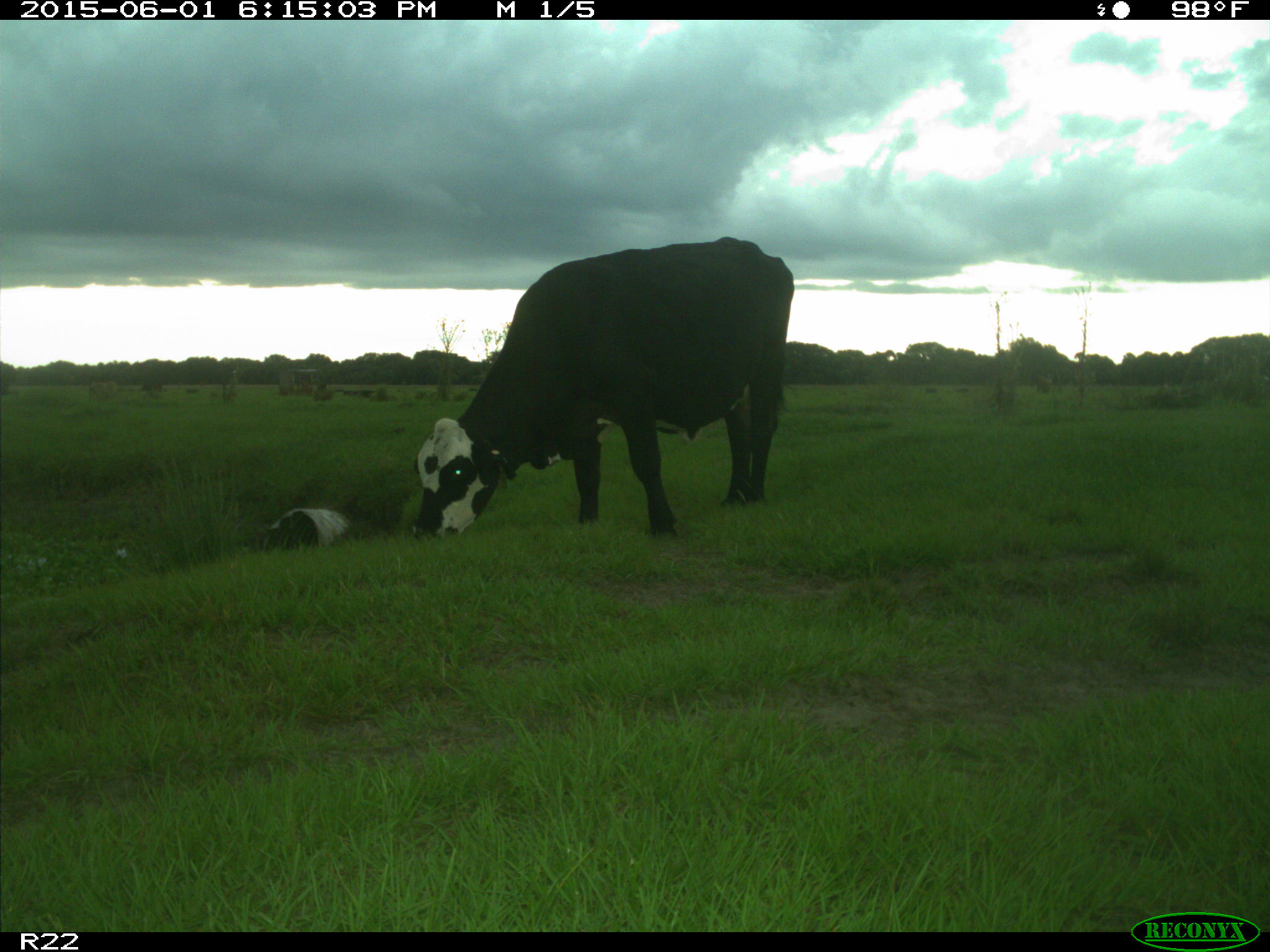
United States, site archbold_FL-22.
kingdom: Animalia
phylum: Chordata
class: Mammalia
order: Artiodactyla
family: Bovidae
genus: Bos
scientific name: Bos taurus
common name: domestic cow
Bos taurus (domestic cow).